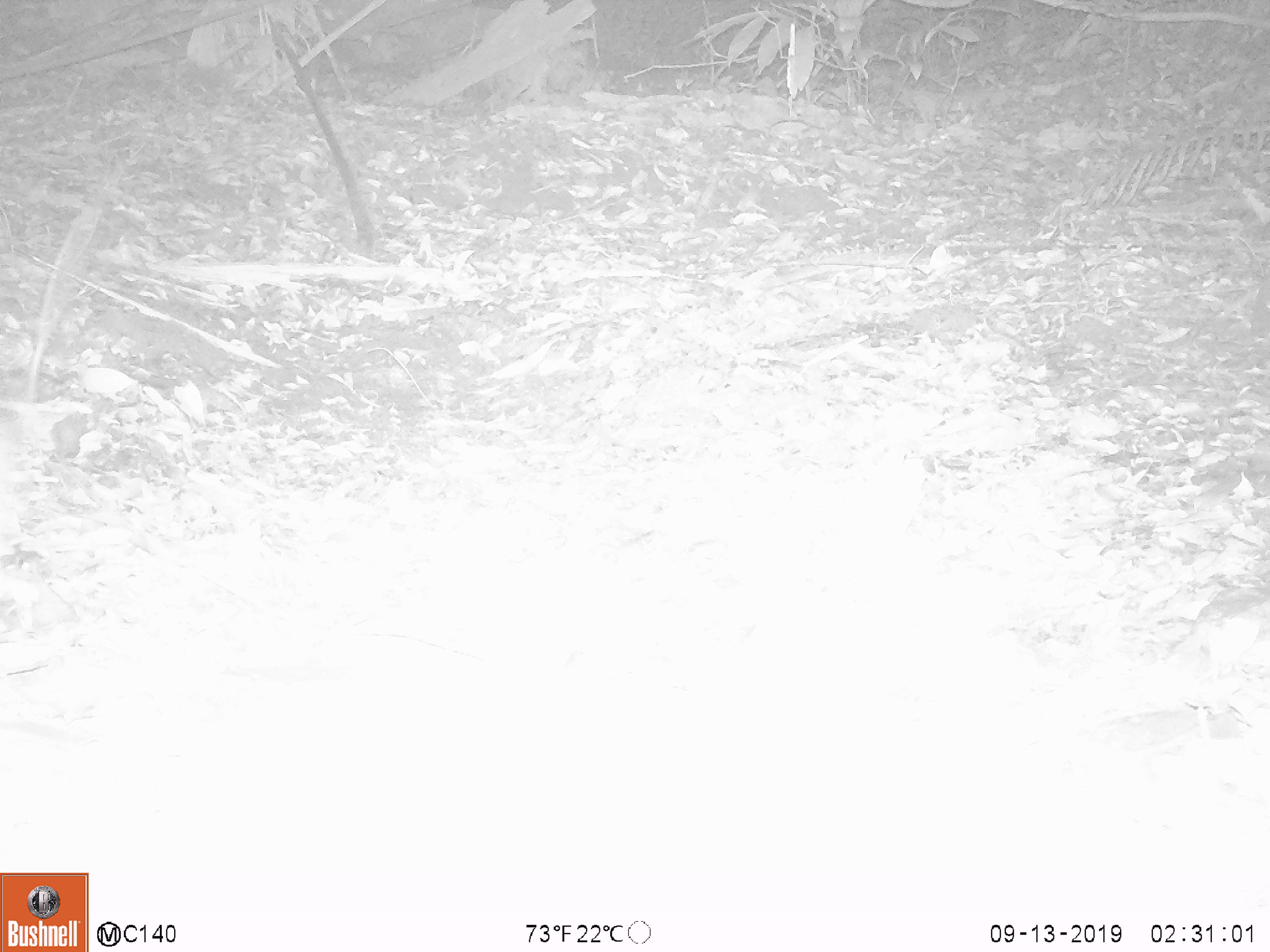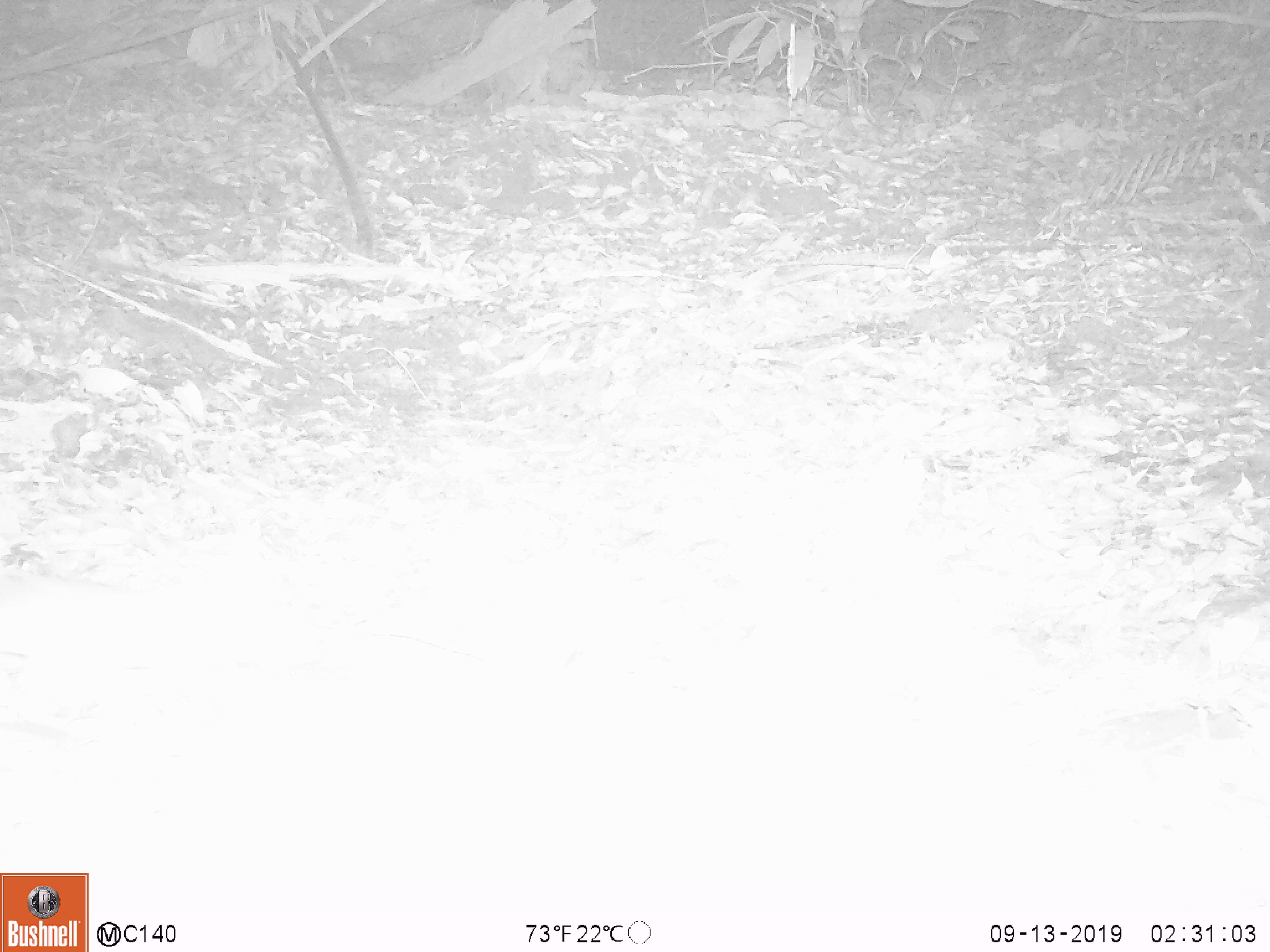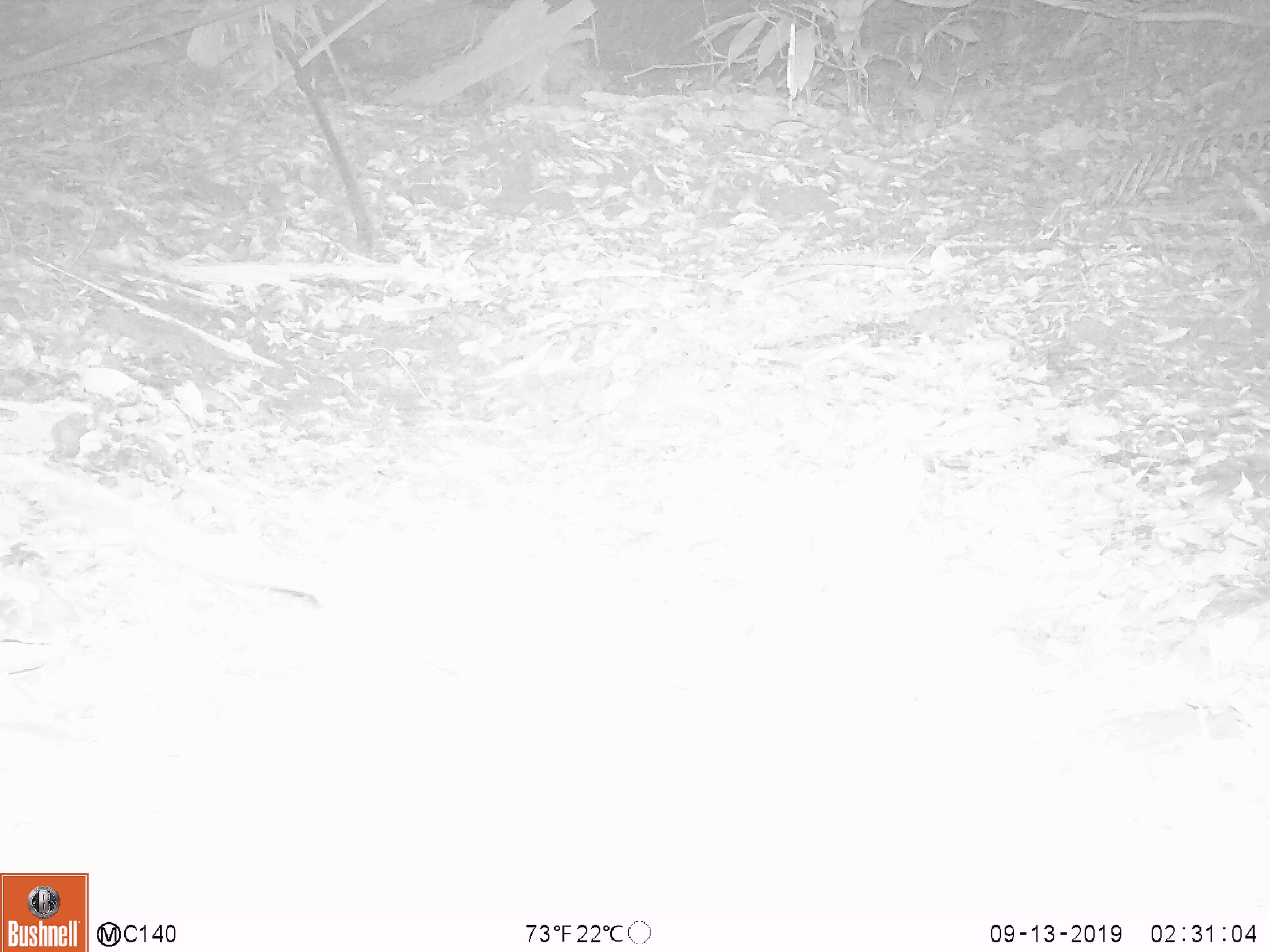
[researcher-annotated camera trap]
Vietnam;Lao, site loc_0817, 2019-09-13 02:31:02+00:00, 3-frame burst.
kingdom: Animalia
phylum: Chordata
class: Mammalia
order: Rodentia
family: Muridae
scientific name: Muridae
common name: old-world mice and rats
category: unidentified murid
Unidentified murid (old-world mice and rats) (Muridae). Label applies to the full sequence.